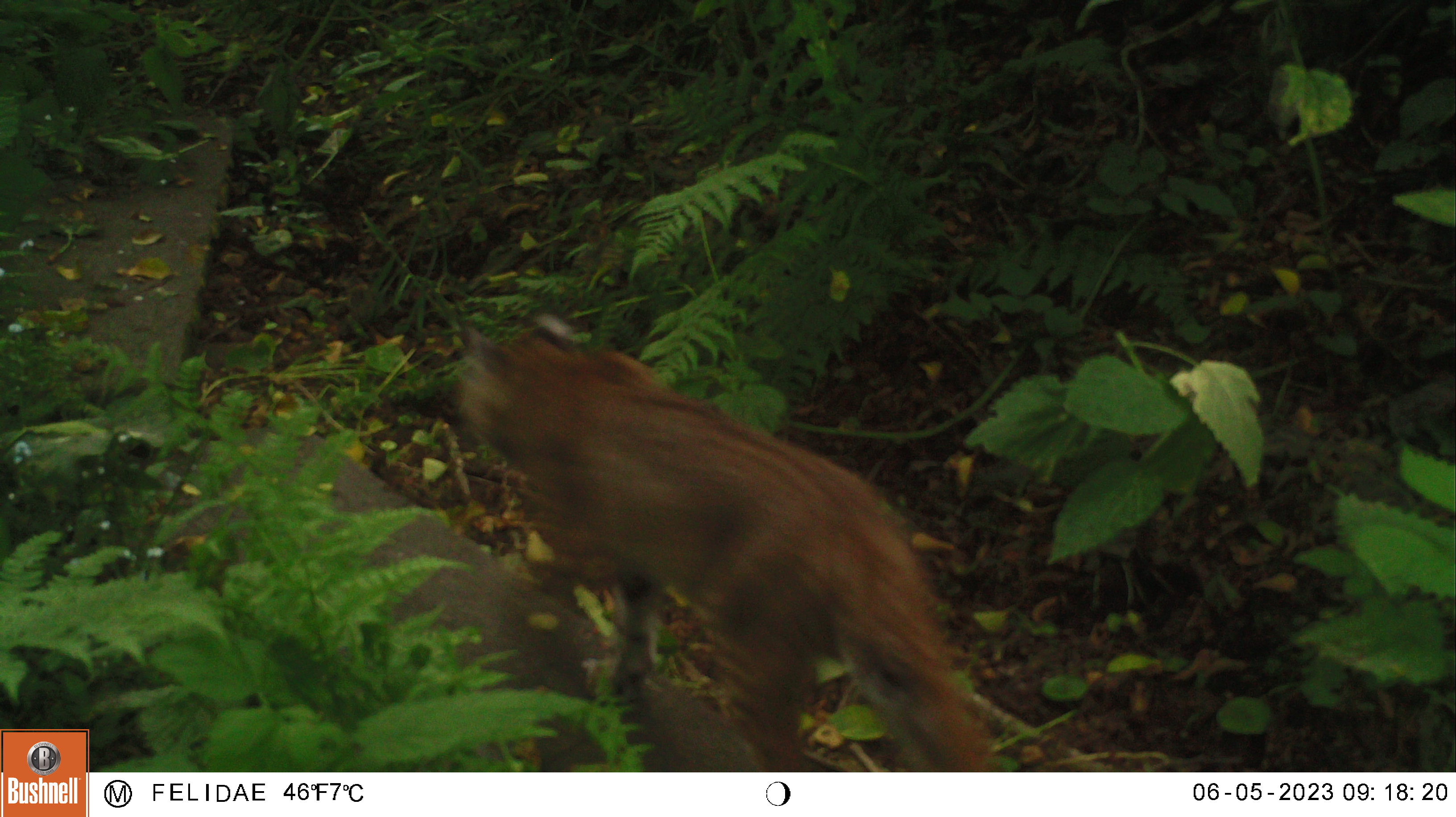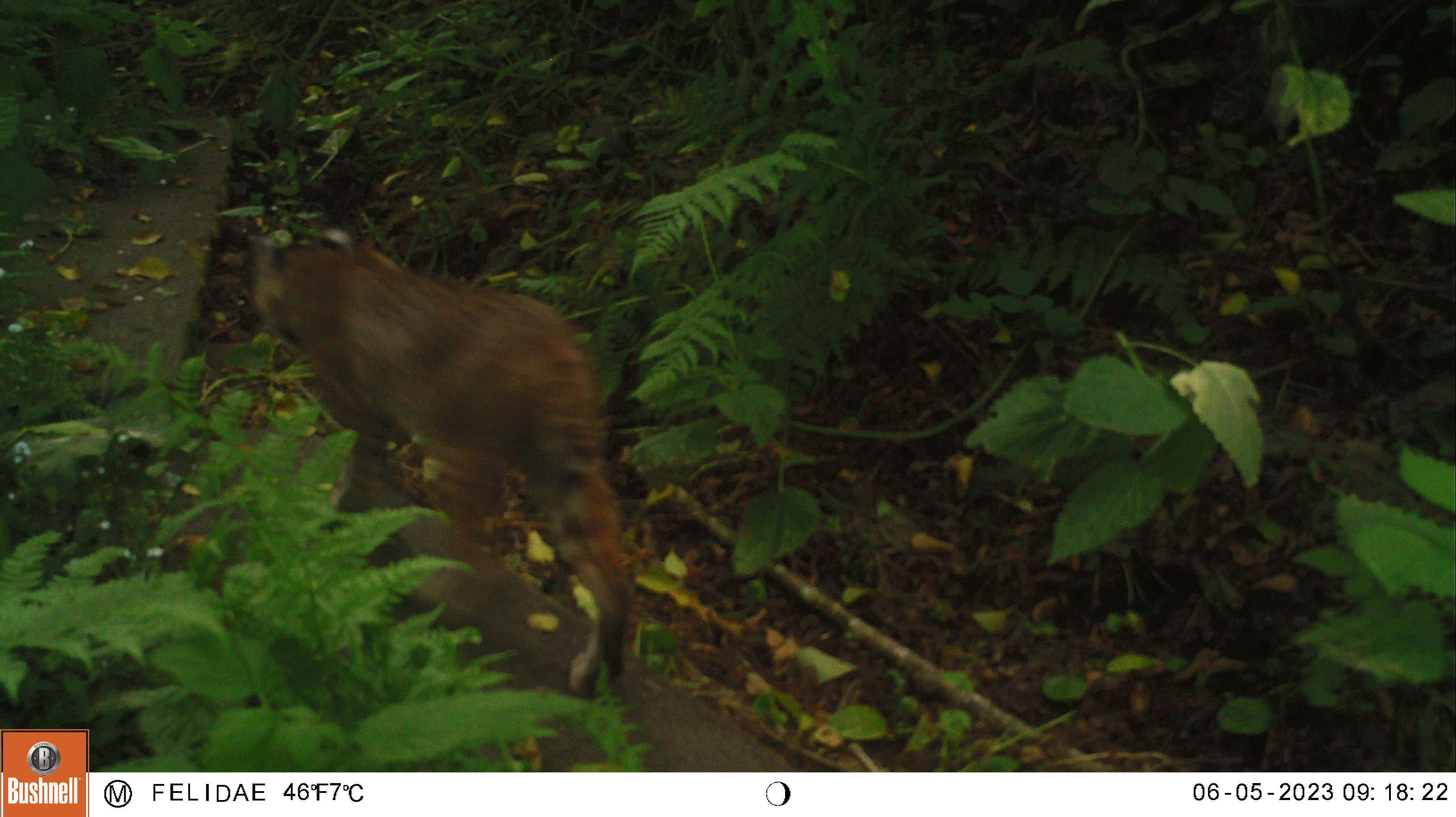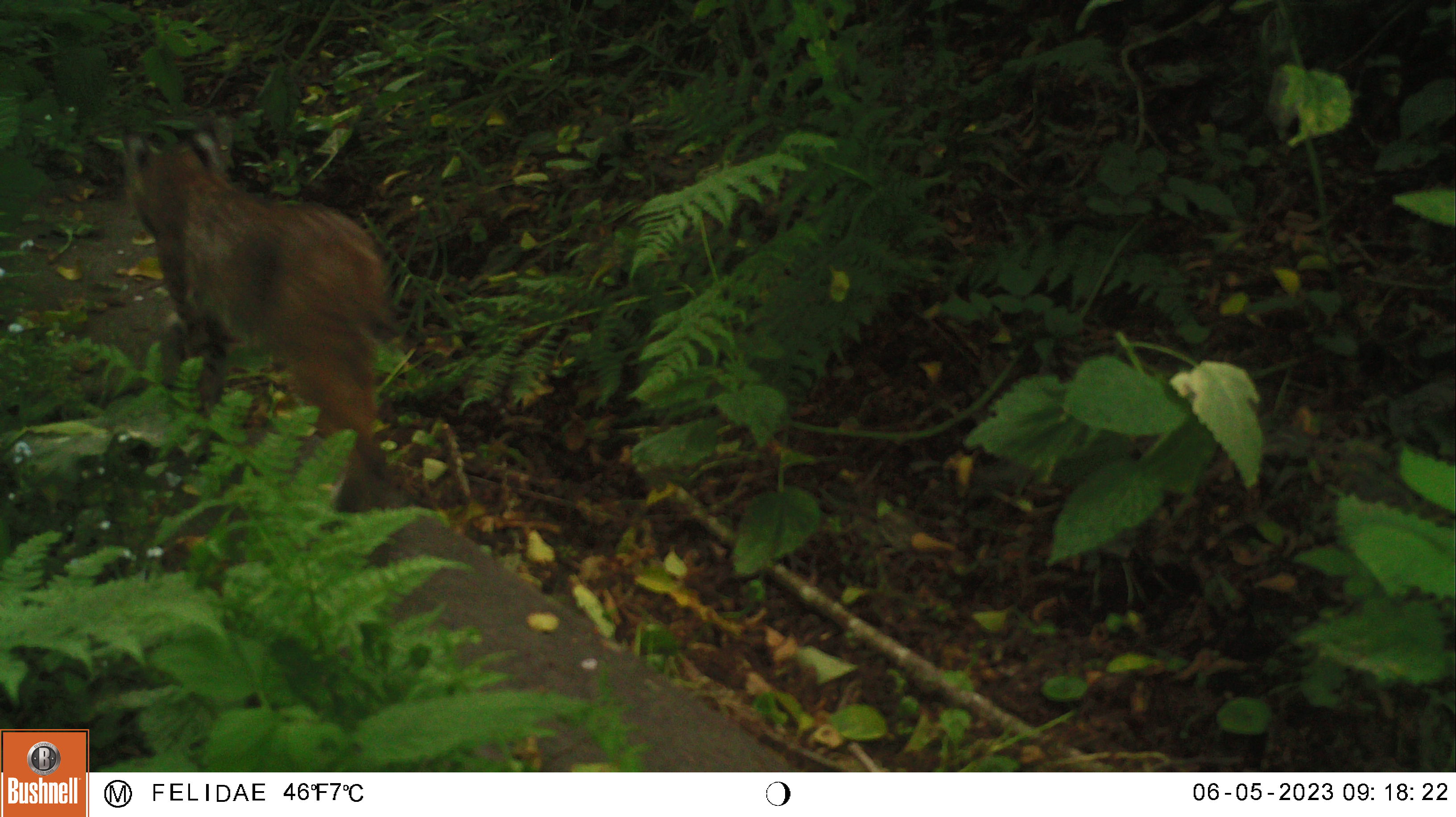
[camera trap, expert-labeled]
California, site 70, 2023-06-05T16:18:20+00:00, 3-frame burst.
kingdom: Animalia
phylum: Chordata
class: Mammalia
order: Carnivora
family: Felidae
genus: Lynx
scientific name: Lynx rufus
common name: bobcat